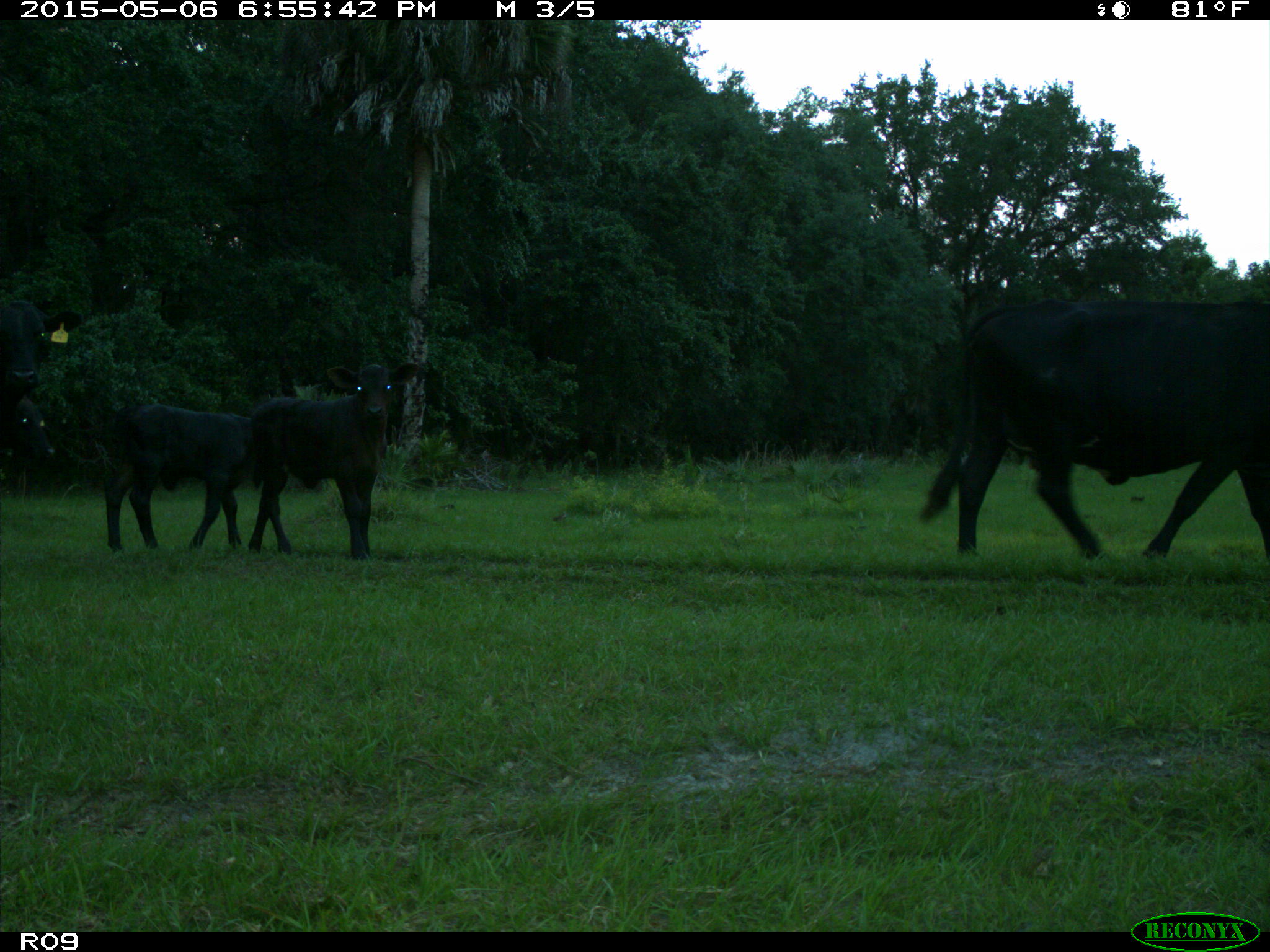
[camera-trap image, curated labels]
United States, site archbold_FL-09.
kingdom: Animalia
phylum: Chordata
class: Mammalia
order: Artiodactyla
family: Bovidae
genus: Bos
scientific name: Bos taurus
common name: domestic cow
Bos taurus (domestic cow).